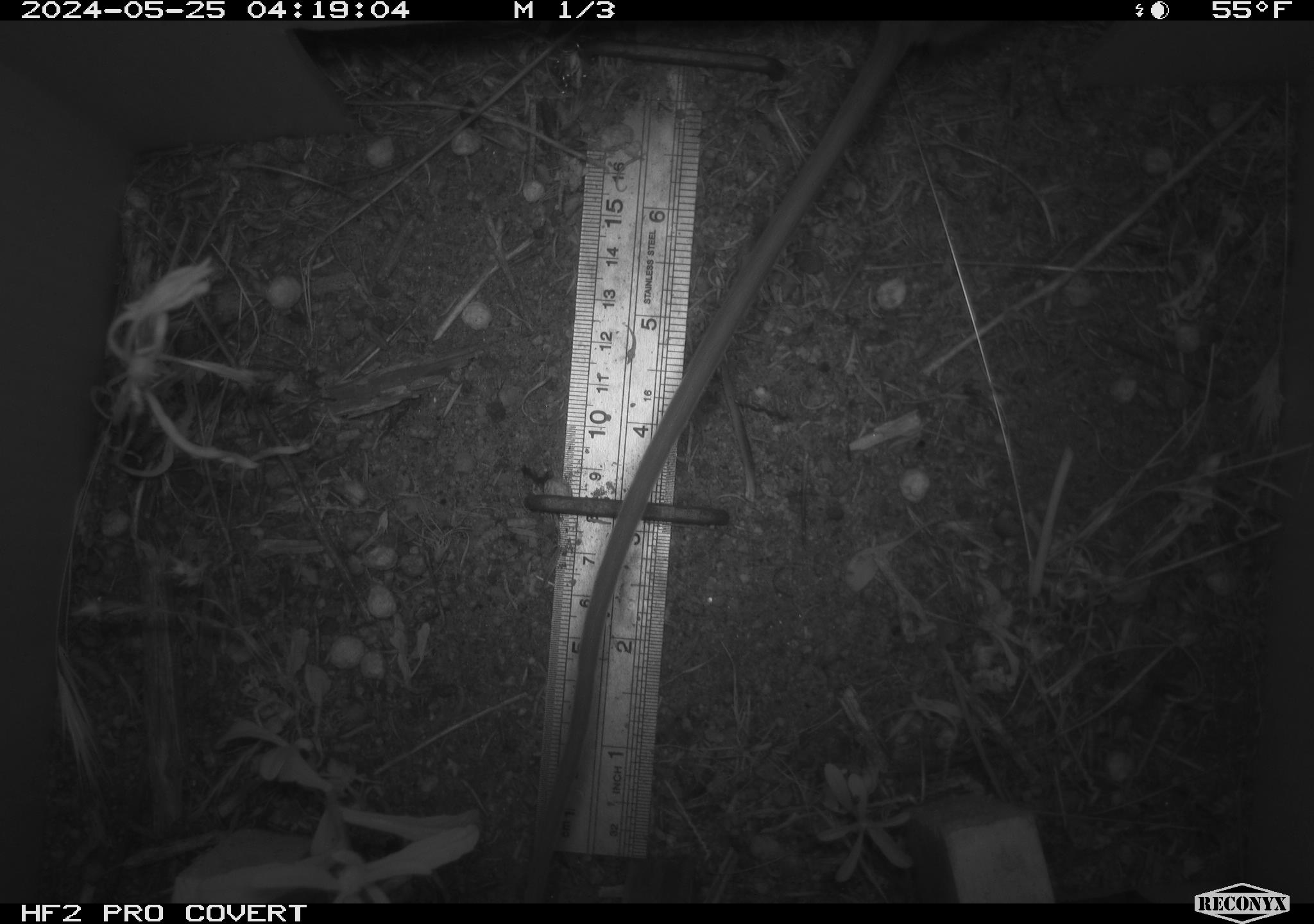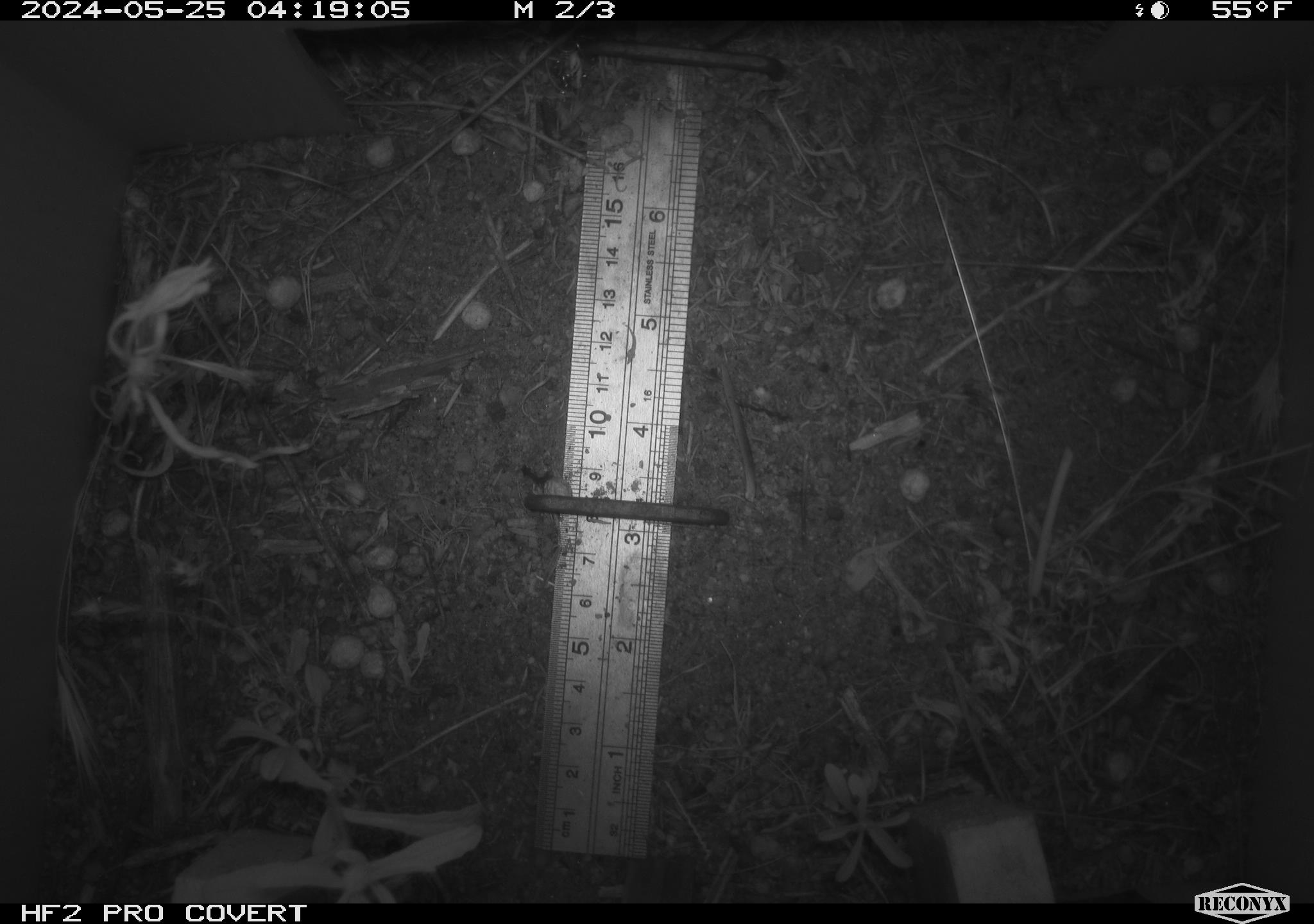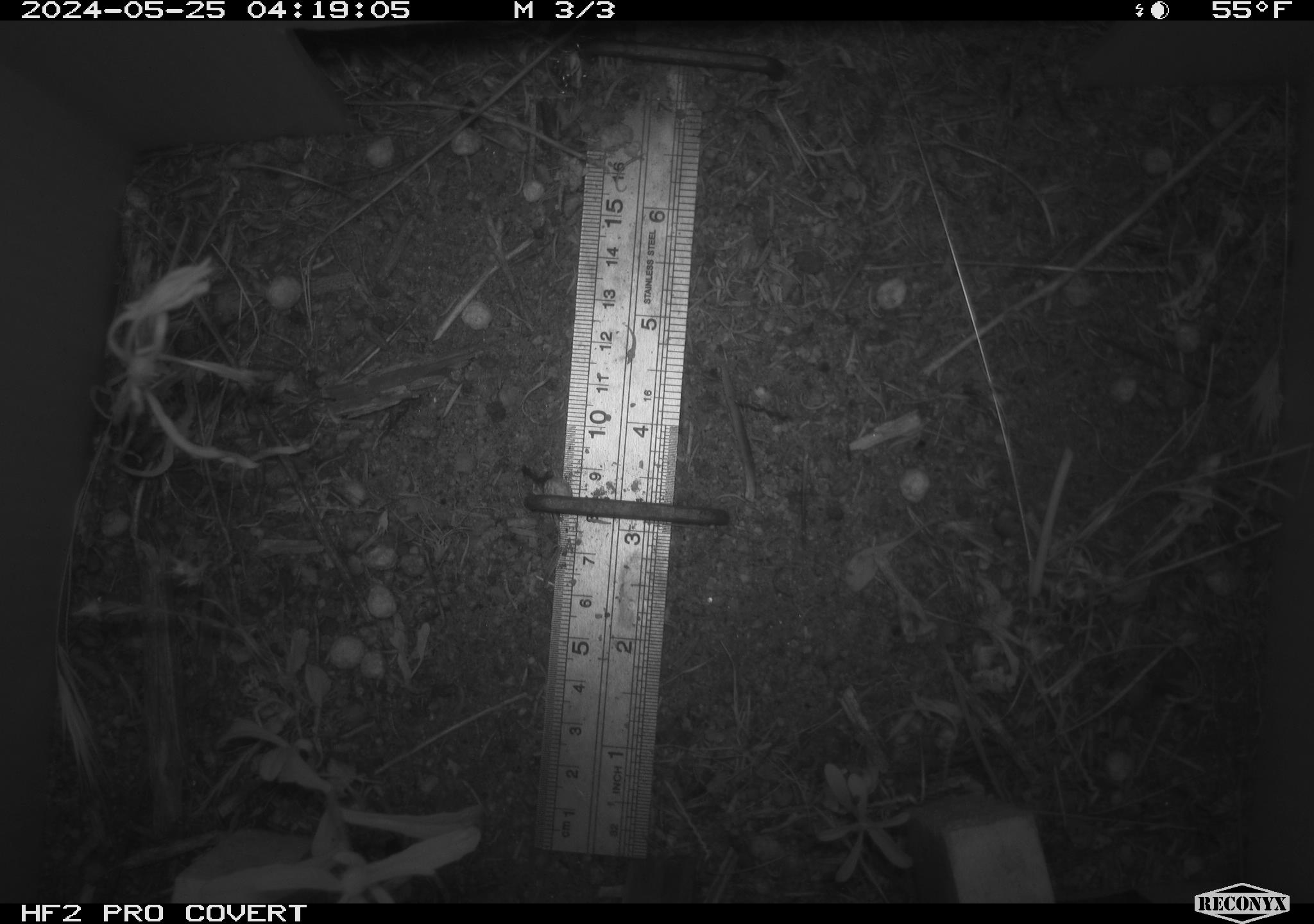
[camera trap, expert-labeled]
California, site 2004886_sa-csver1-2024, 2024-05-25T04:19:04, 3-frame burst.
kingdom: Animalia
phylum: Chordata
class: Mammalia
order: Rodentia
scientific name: Rodentia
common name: rodent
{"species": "rodent (Rodentia)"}